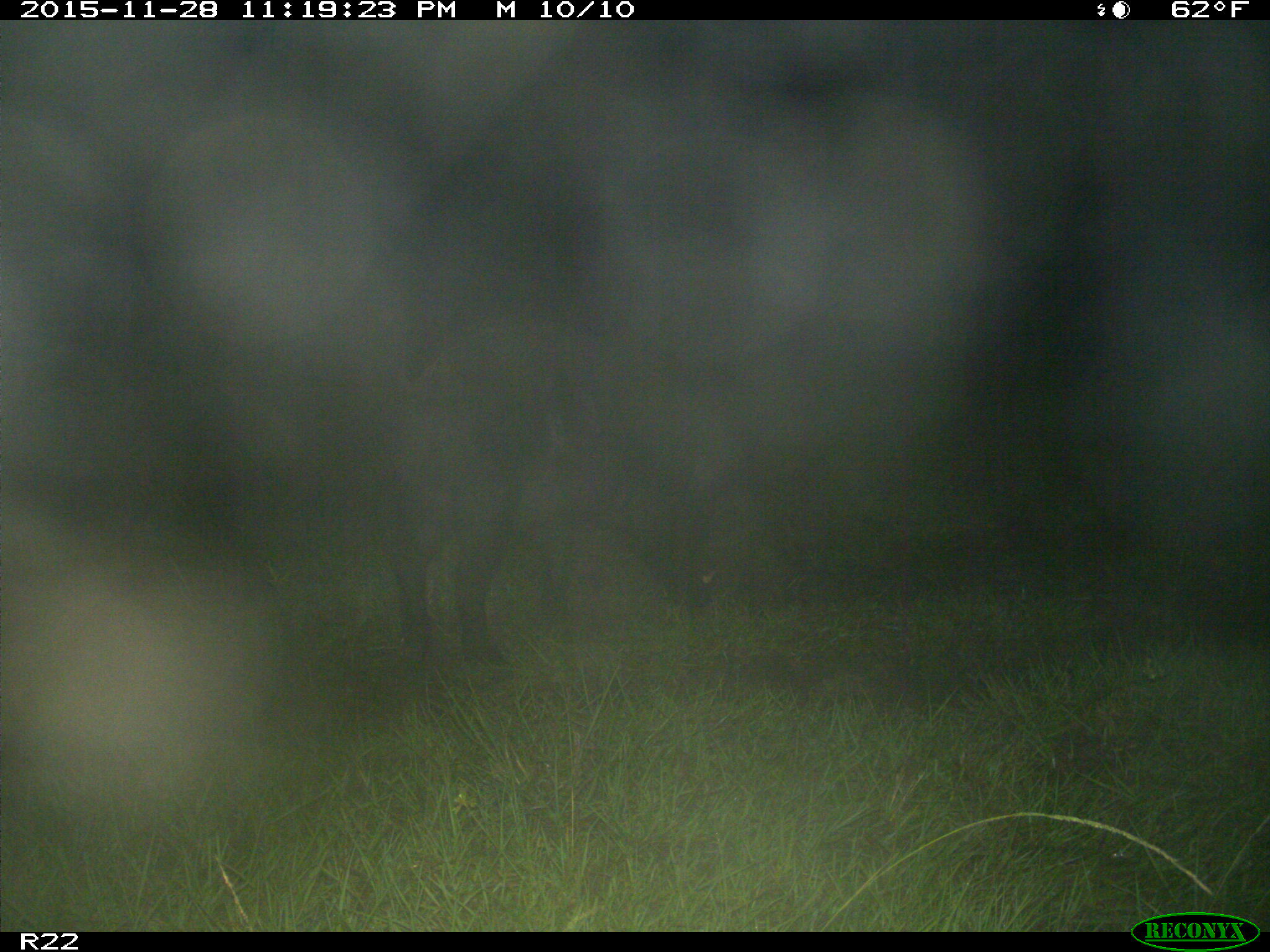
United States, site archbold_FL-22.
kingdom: Animalia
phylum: Chordata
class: Mammalia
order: Artiodactyla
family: Suidae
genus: Sus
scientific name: Sus scrofa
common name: wild boar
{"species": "Sus scrofa (wild boar)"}